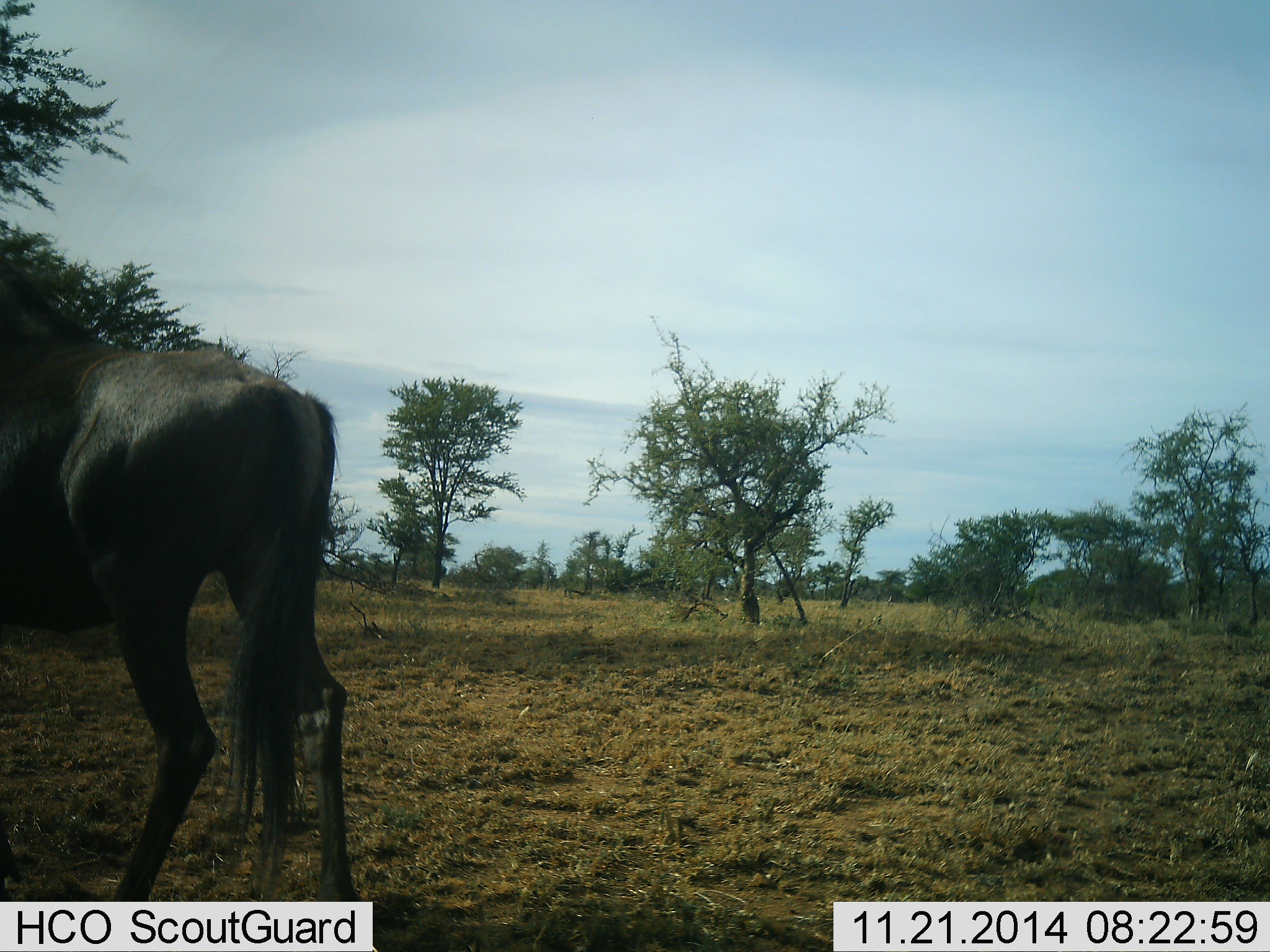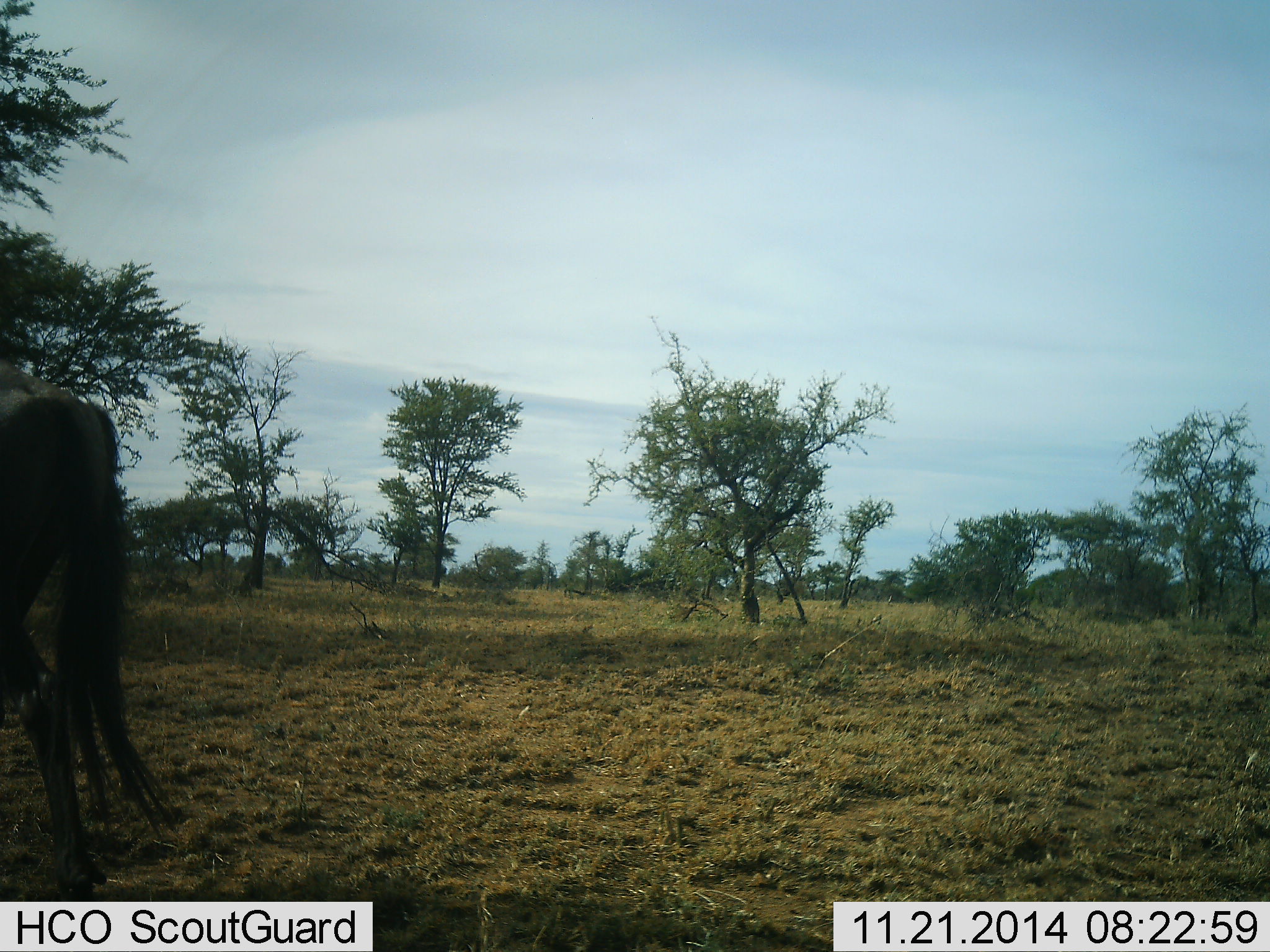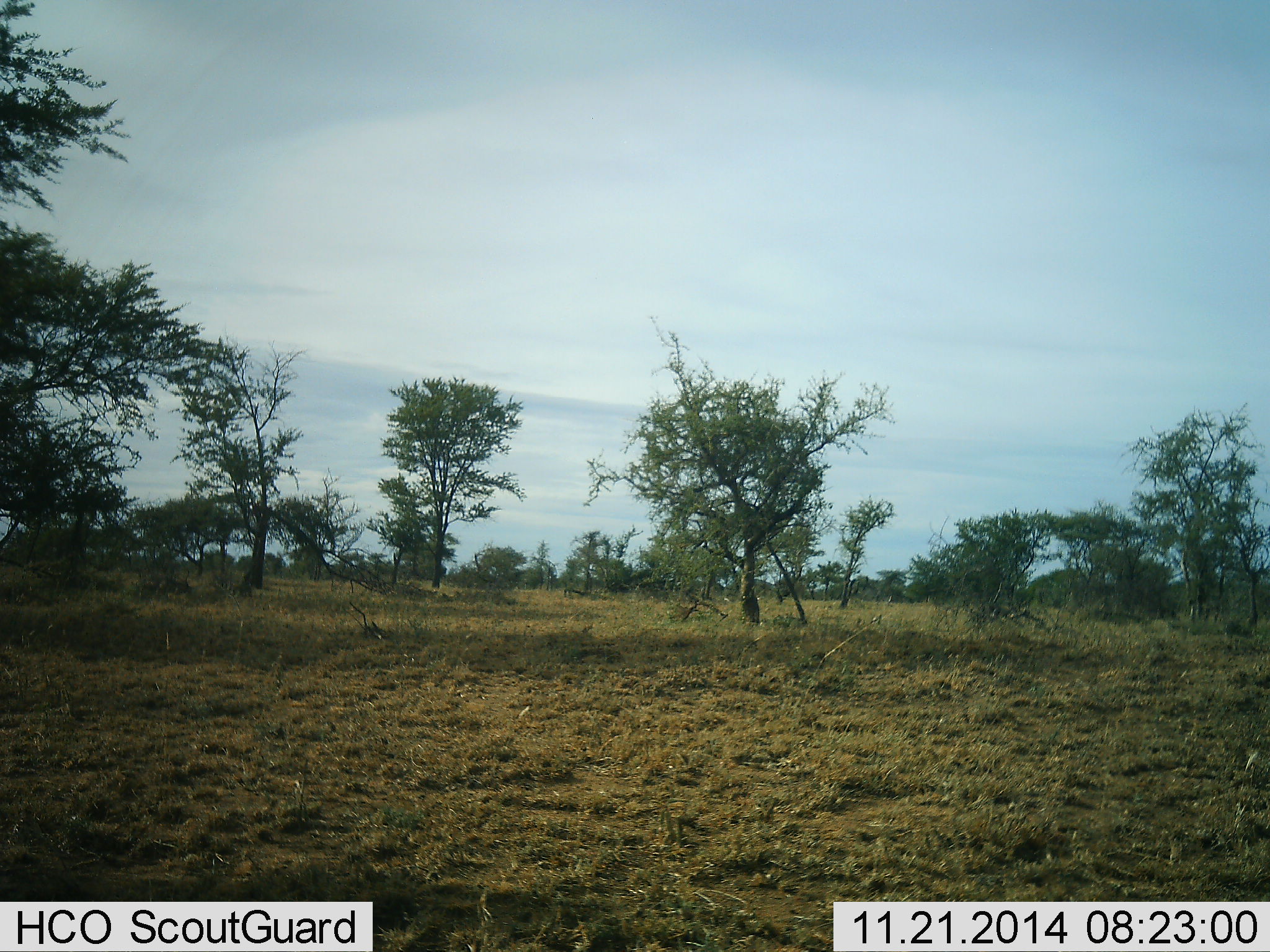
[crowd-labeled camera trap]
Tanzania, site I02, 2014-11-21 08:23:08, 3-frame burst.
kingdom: Animalia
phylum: Chordata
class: Mammalia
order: Artiodactyla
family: Bovidae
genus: Connochaetes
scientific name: Connochaetes taurinus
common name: blue wildebeest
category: wildebeest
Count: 1.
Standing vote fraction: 20%.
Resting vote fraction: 0%.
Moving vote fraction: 80%.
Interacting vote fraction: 0%.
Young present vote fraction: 0%.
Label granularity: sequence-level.